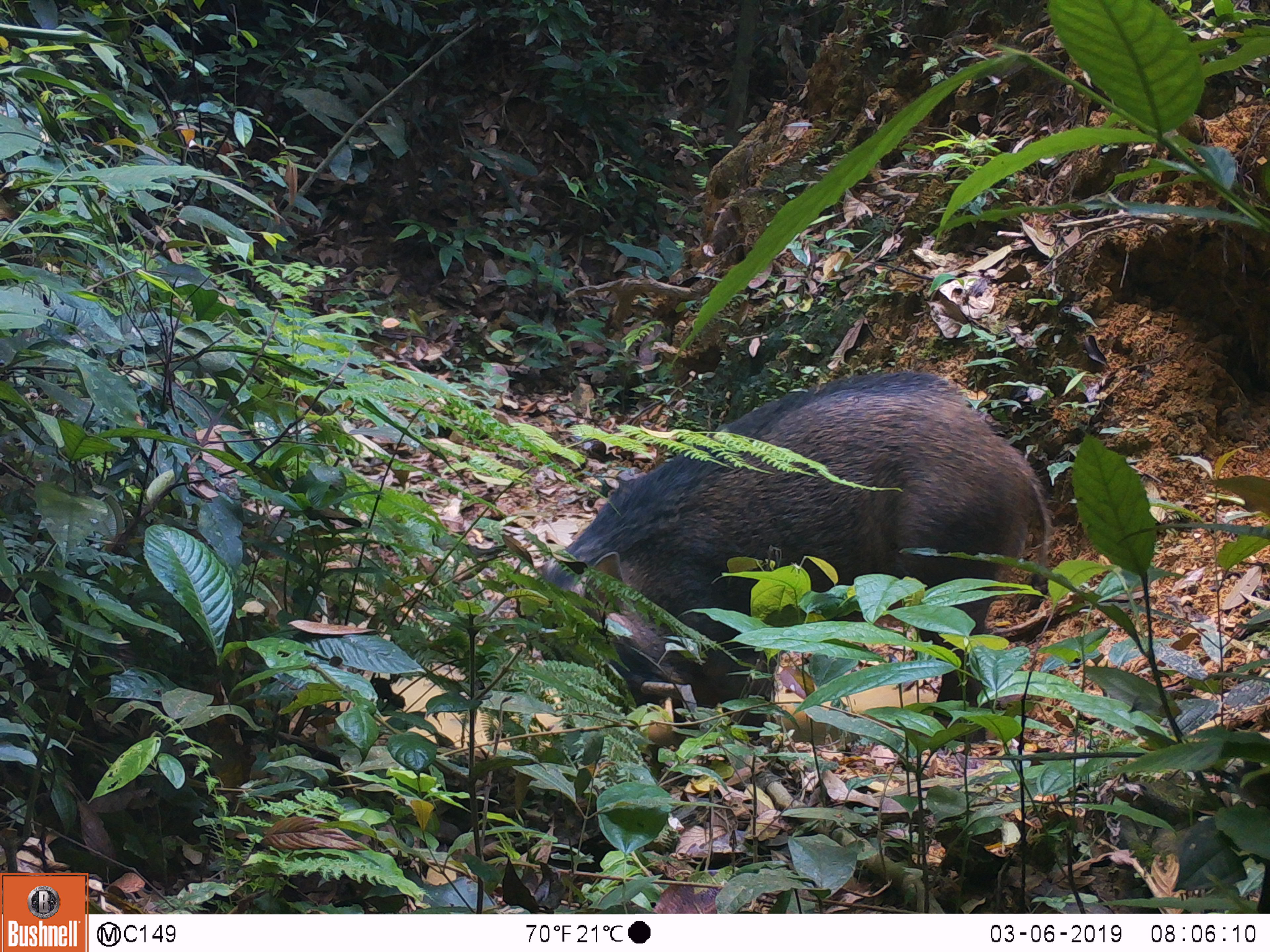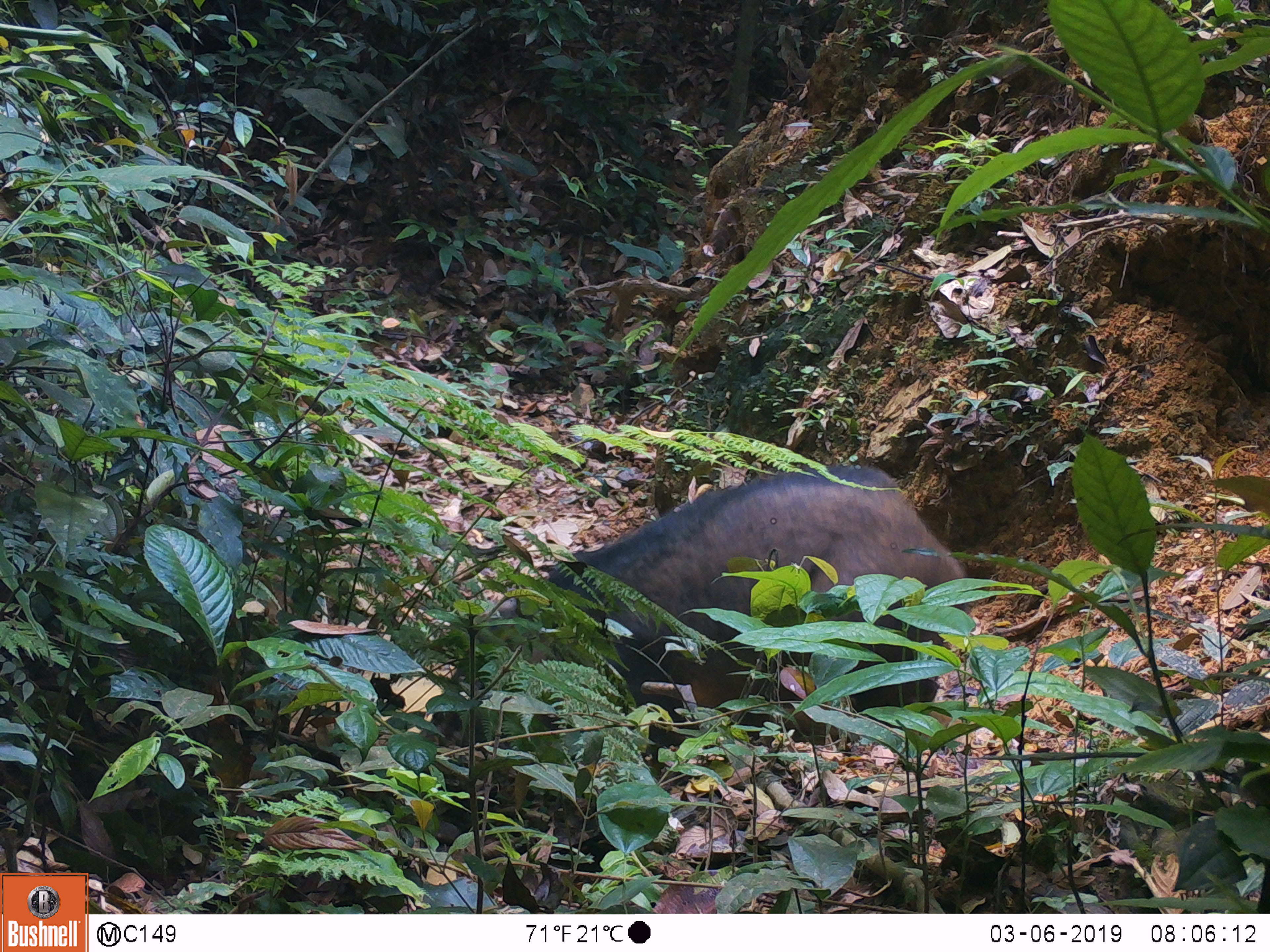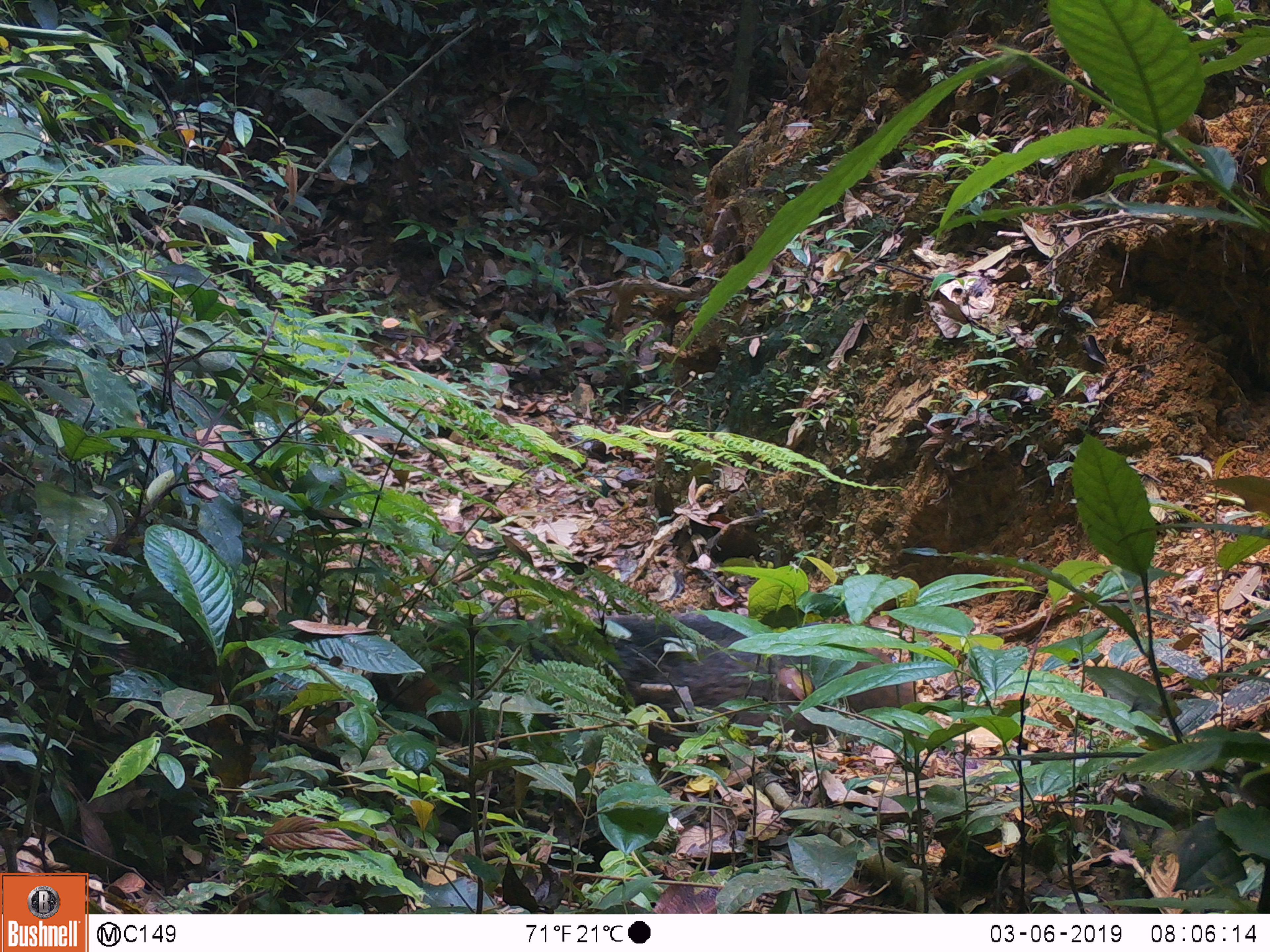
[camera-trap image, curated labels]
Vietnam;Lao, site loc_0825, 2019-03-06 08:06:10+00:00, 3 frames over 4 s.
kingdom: Animalia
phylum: Chordata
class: Mammalia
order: Artiodactyla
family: Suidae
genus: Sus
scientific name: Sus scrofa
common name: eurasian wild pig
Eurasian wild pig (Sus scrofa). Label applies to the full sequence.